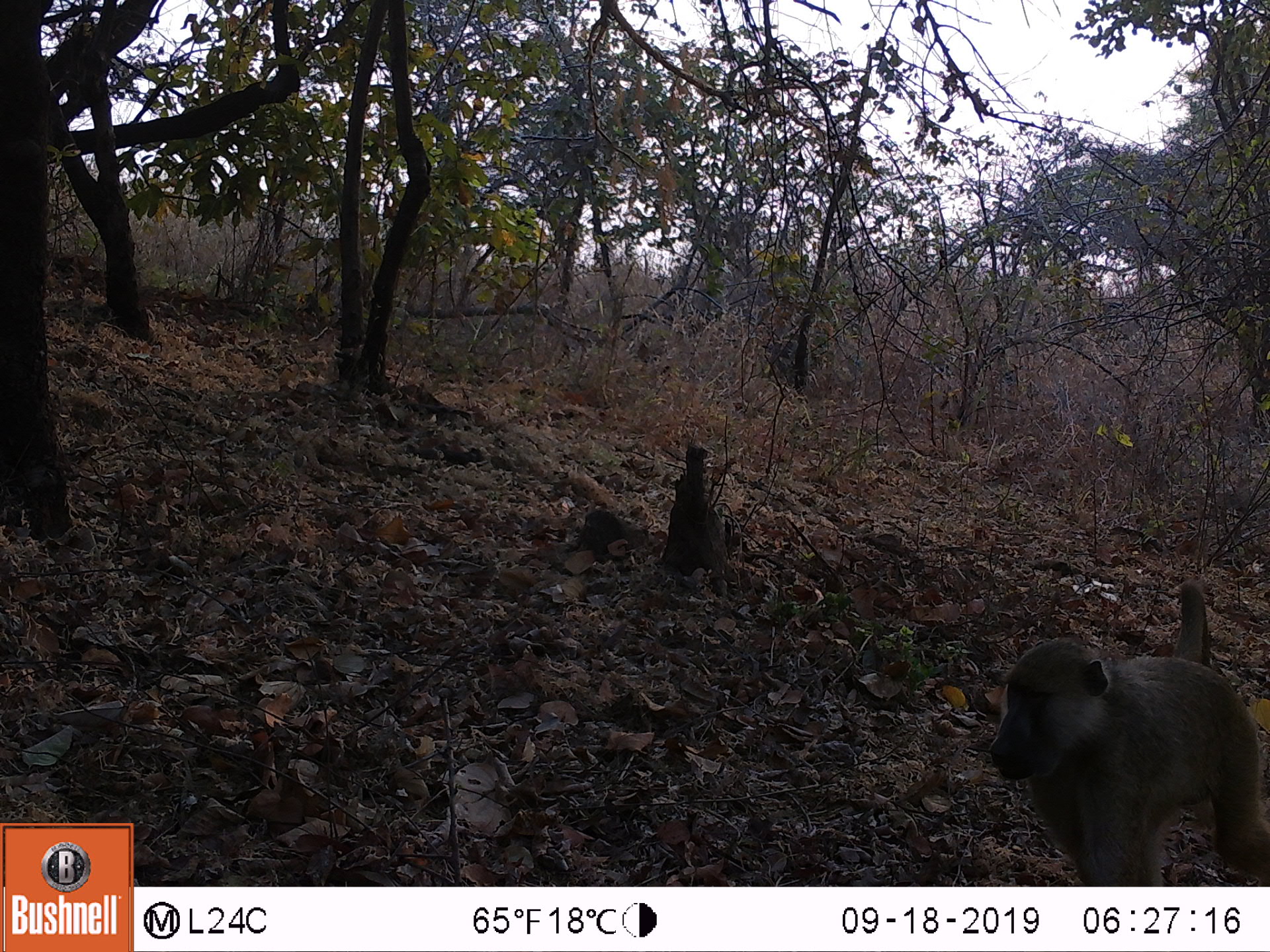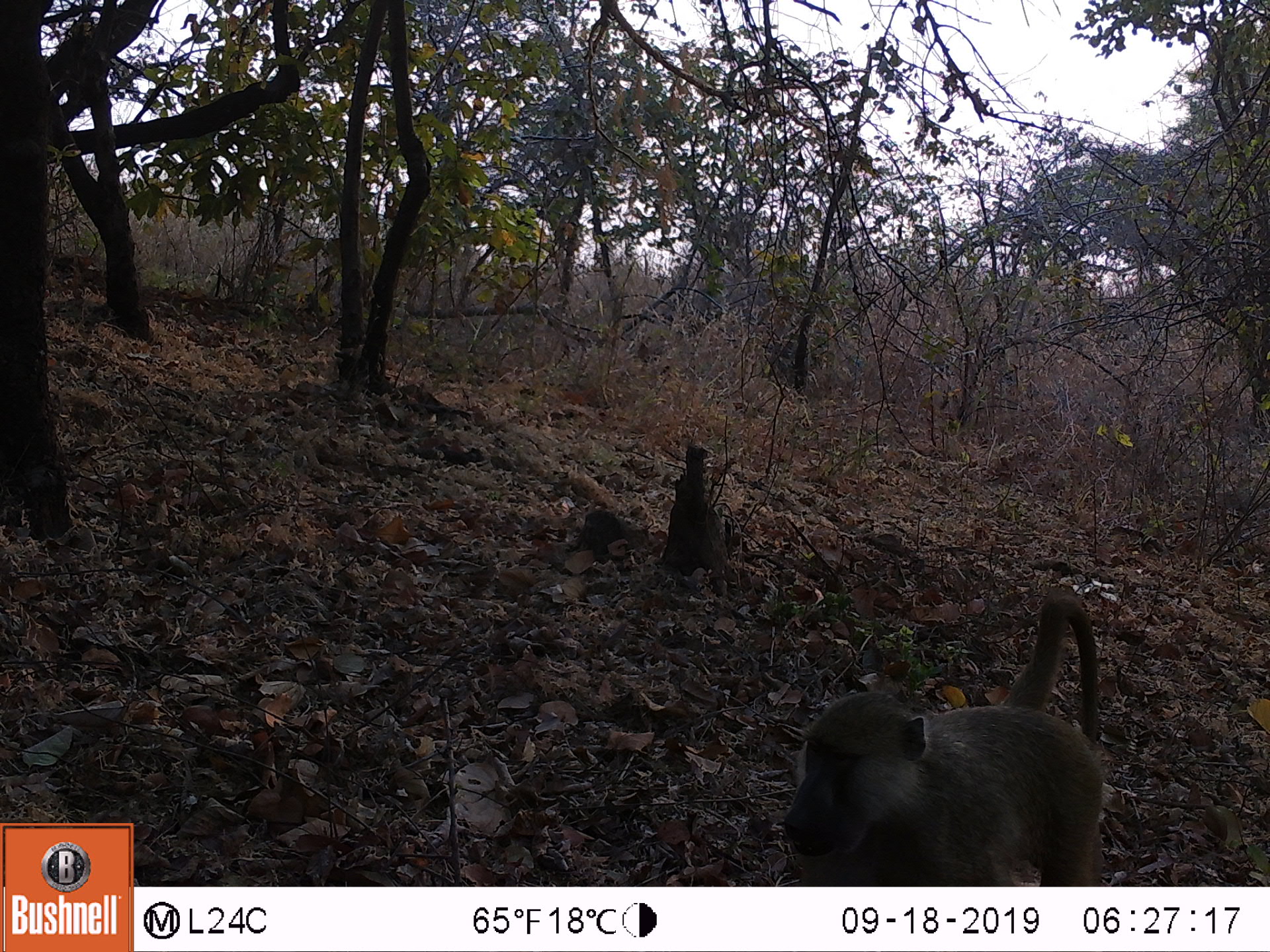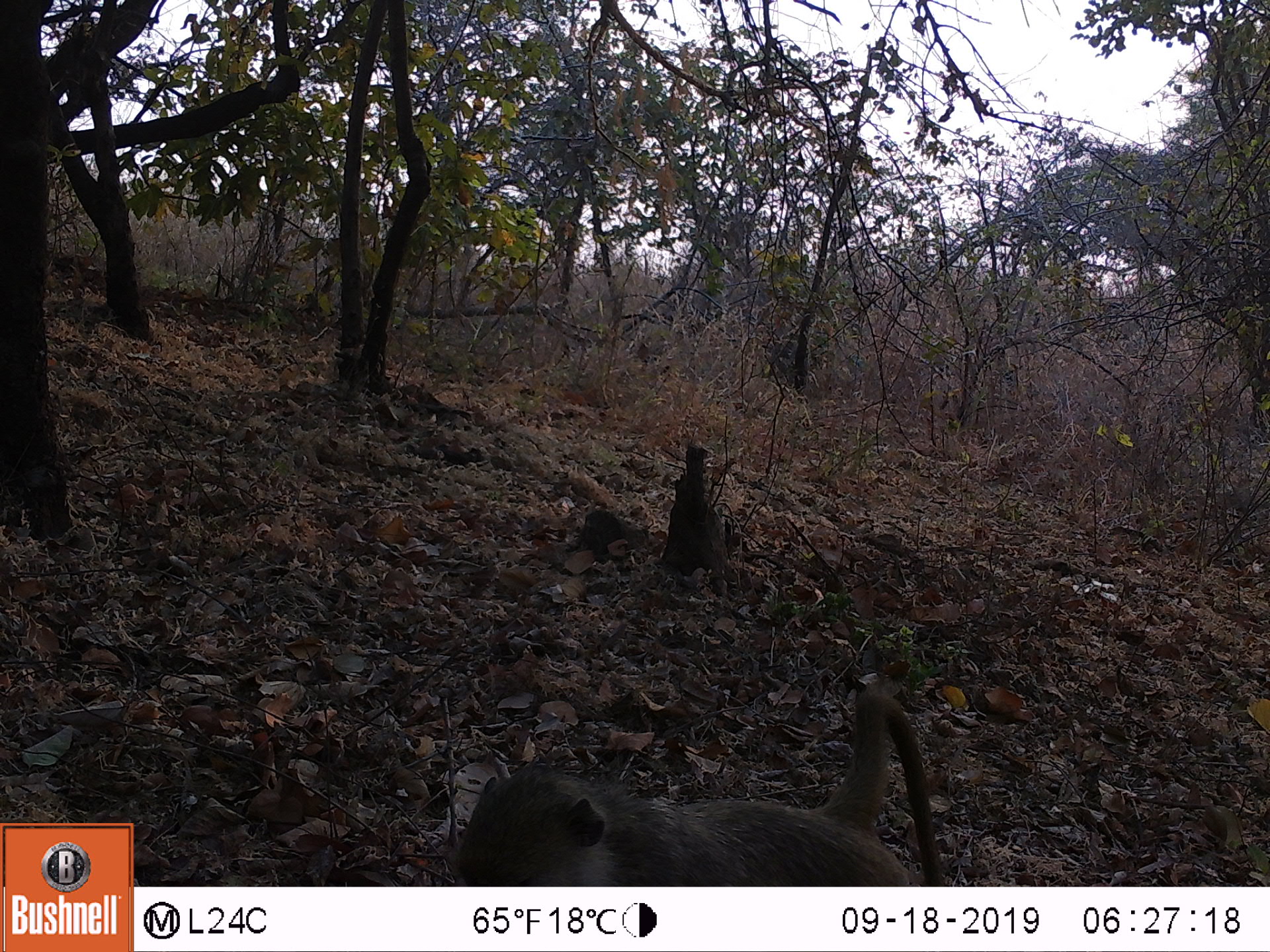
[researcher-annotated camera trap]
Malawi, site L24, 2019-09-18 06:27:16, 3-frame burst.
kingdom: Animalia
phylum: Chordata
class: Mammalia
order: Primates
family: Cercopithecidae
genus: Papio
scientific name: Papio cynocephalus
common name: yellow baboon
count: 1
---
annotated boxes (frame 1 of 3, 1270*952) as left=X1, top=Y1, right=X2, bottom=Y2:
yellow baboon: left=991, top=580, right=1262, bottom=880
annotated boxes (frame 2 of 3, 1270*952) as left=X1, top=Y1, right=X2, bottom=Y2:
yellow baboon: left=782, top=585, right=1116, bottom=880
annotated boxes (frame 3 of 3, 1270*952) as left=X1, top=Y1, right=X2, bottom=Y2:
yellow baboon: left=447, top=688, right=946, bottom=883